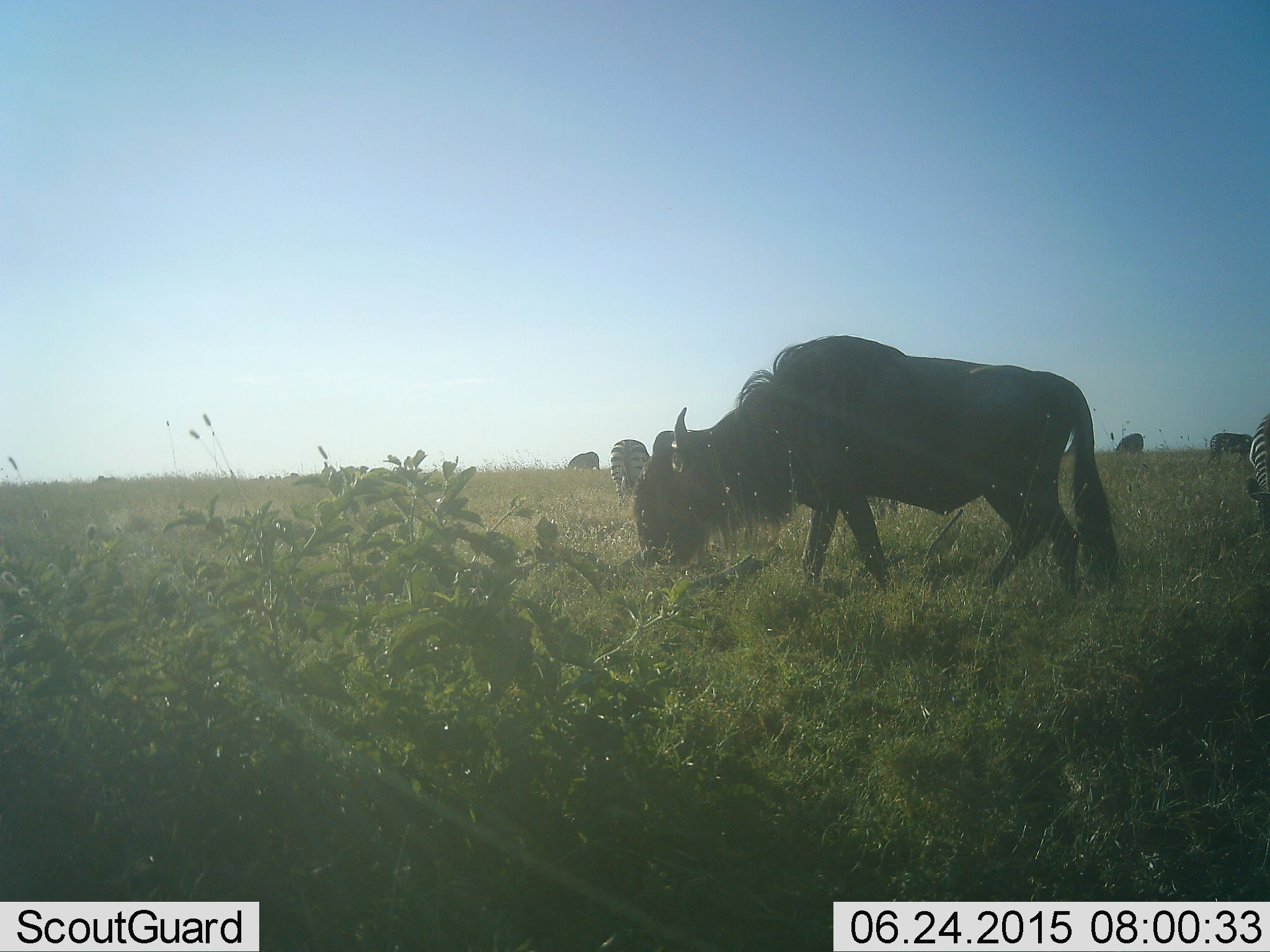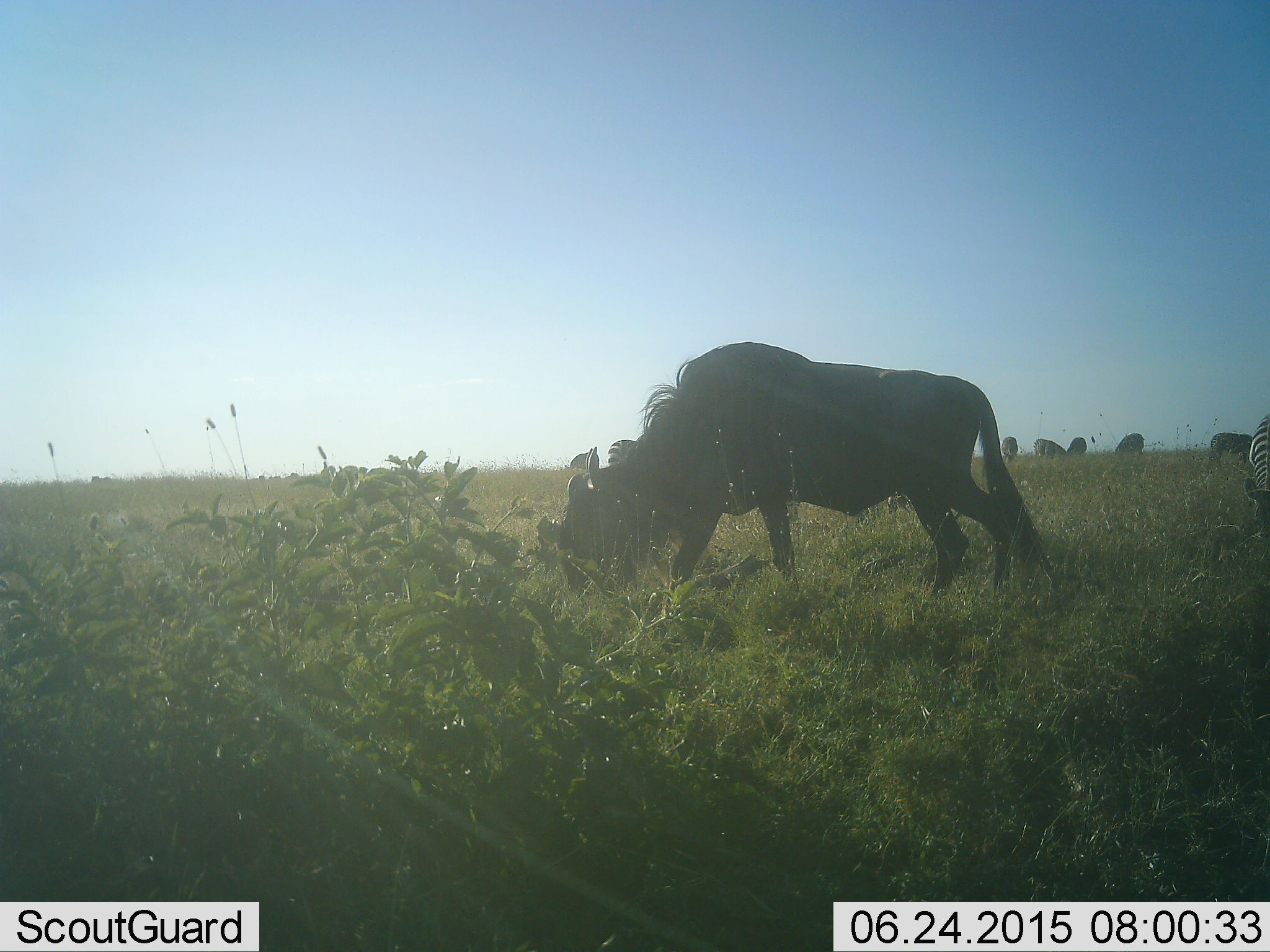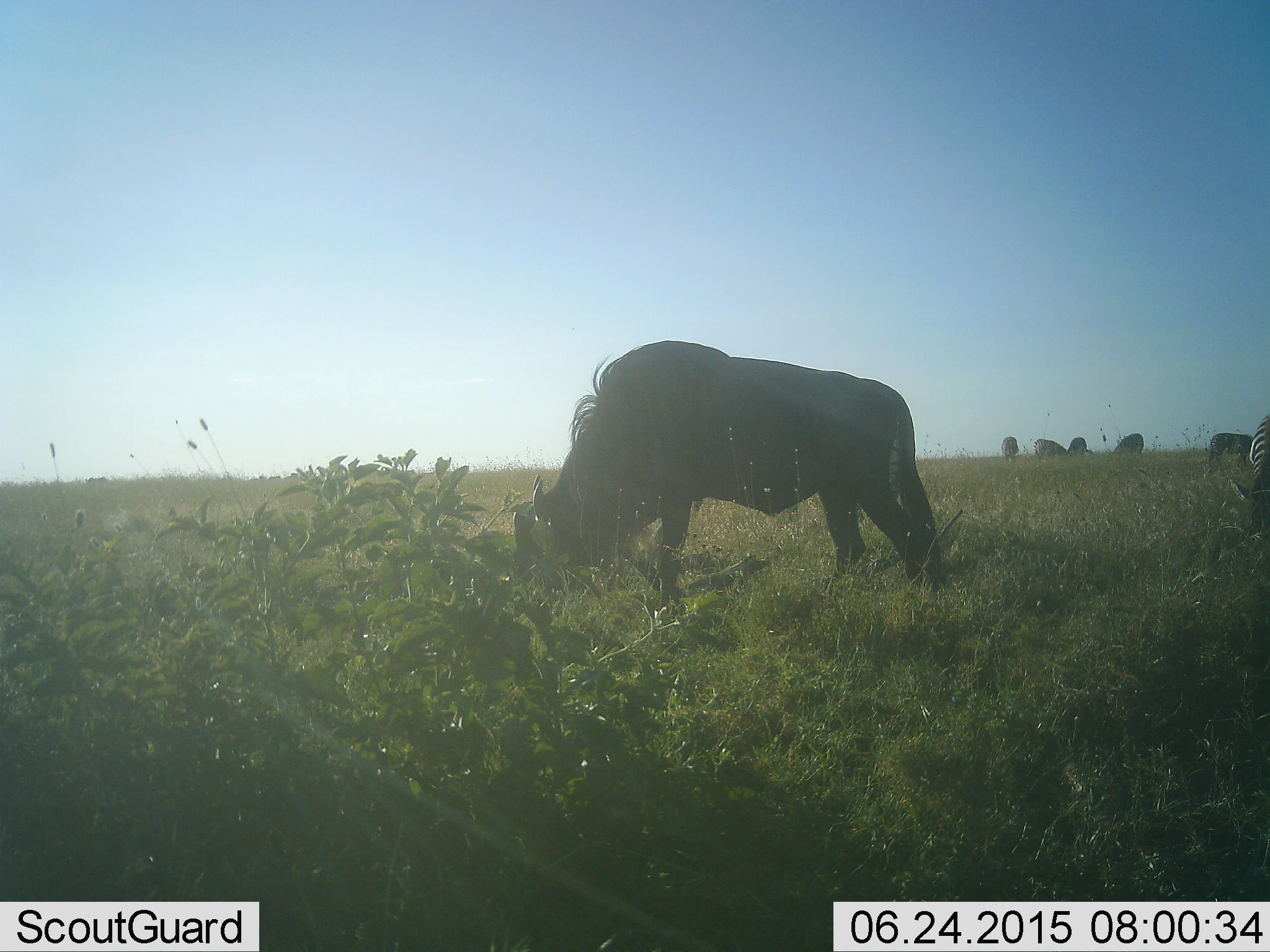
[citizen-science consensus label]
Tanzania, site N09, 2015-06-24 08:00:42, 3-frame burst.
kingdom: Animalia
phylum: Chordata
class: Mammalia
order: Artiodactyla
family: Bovidae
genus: Connochaetes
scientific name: Connochaetes taurinus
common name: blue wildebeest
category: wildebeest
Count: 5.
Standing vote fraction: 42%.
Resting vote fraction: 0%.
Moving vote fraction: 42%.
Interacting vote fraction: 0%.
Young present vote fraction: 0%.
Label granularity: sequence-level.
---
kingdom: Animalia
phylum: Chordata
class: Mammalia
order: Perissodactyla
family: Equidae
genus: Equus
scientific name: Equus quagga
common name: plains zebra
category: zebra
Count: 2.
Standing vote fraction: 80%.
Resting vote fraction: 0%.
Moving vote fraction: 0%.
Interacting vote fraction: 0%.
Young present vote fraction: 0%.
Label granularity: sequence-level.